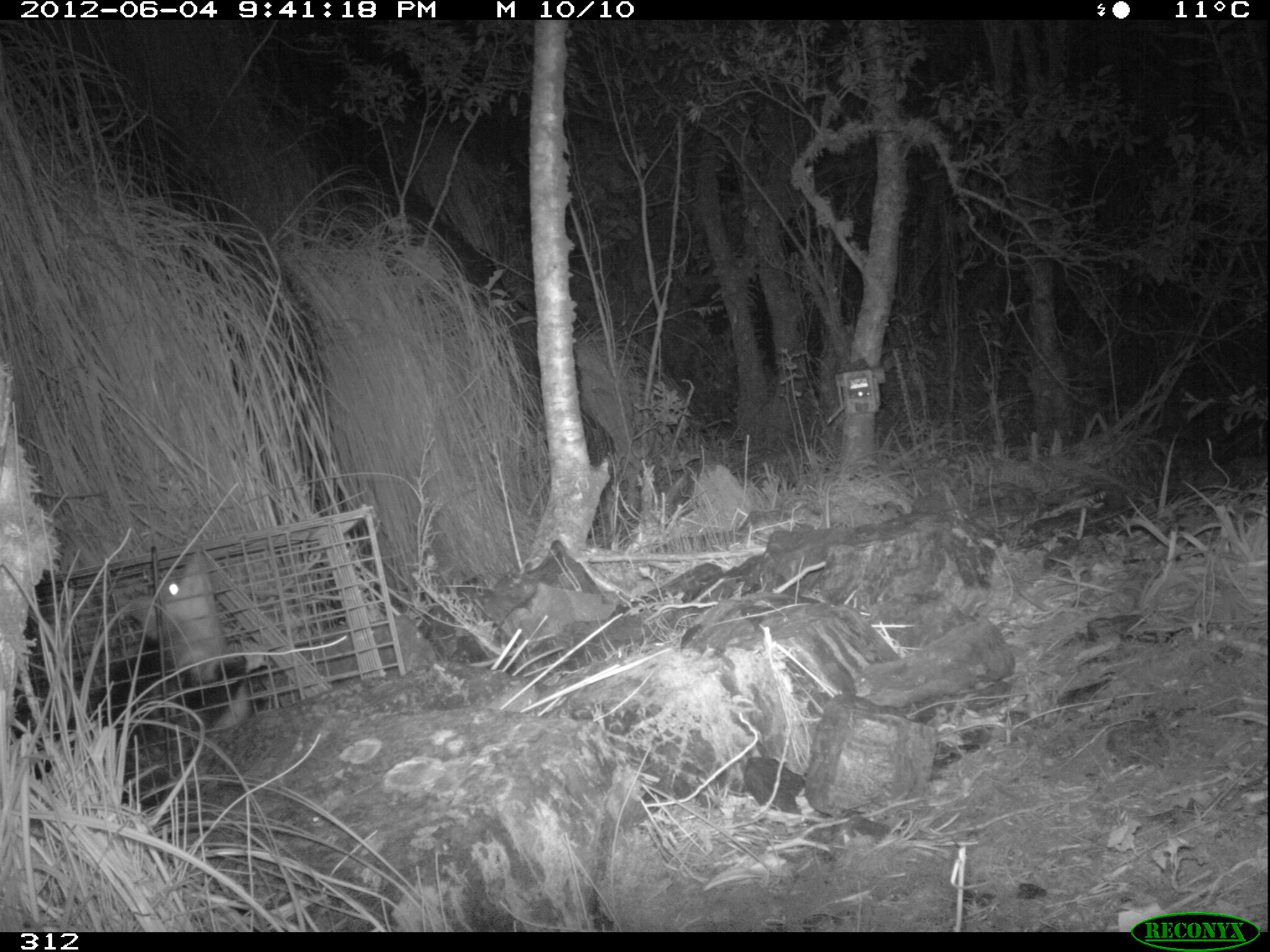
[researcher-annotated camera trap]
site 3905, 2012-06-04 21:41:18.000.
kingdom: Animalia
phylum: Chordata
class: Mammalia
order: Didelphimorphia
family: Didelphidae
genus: Didelphis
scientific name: Didelphis pernigra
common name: andean white-eared opossum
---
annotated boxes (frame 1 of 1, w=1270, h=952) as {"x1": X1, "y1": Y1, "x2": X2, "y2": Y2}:
didelphis pernigra: {"x1": 11, "y1": 544, "x2": 257, "y2": 806}